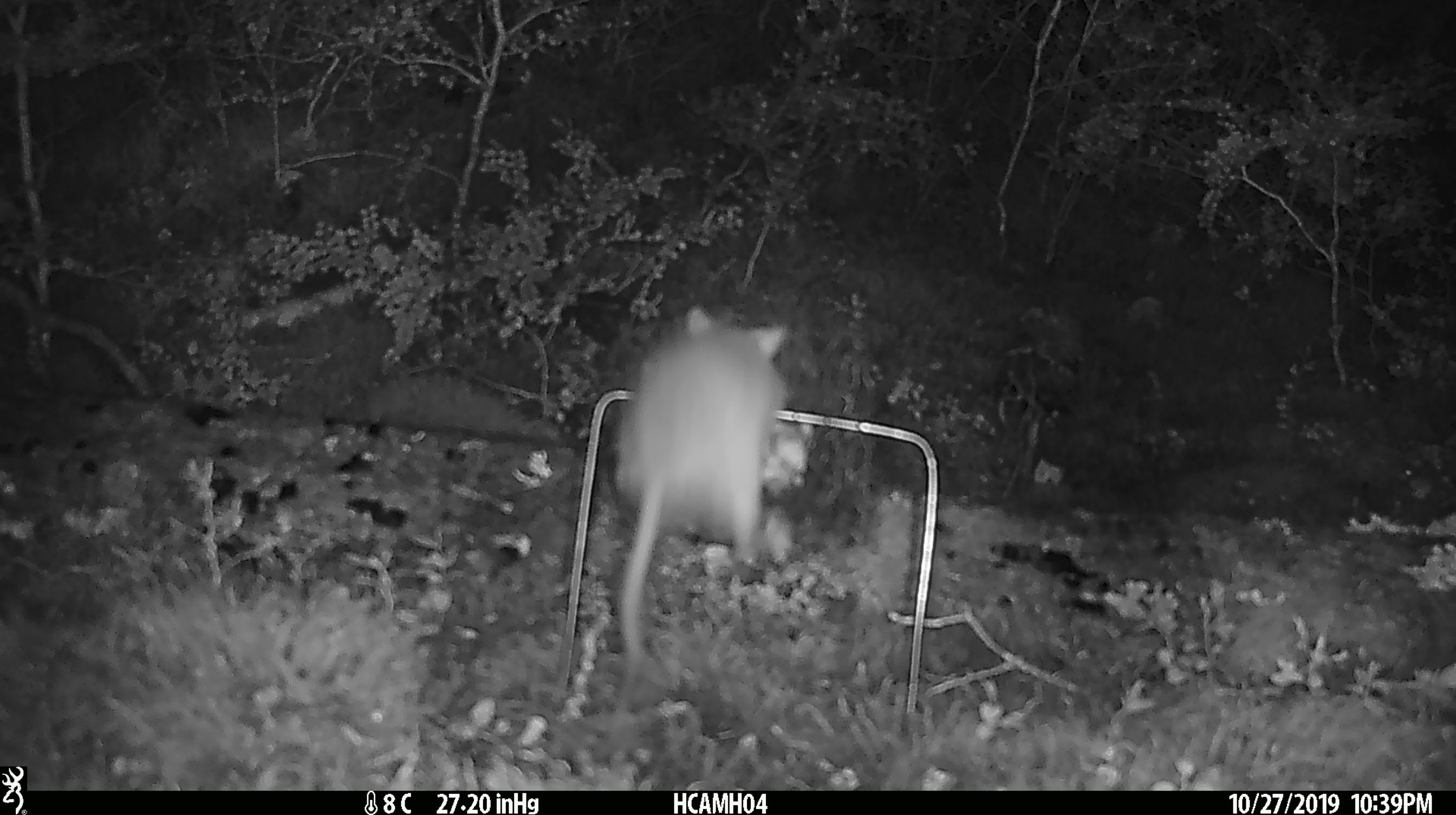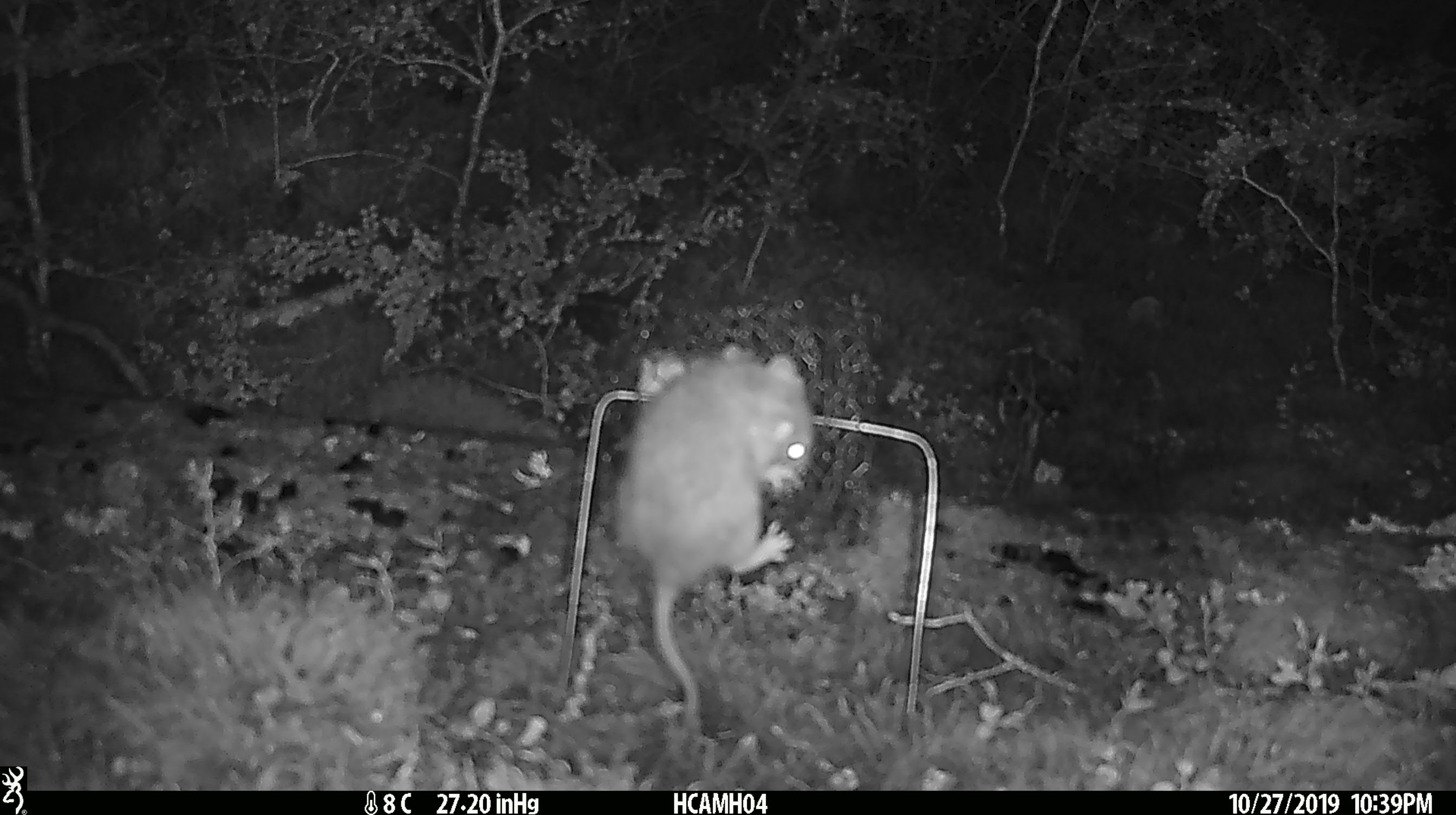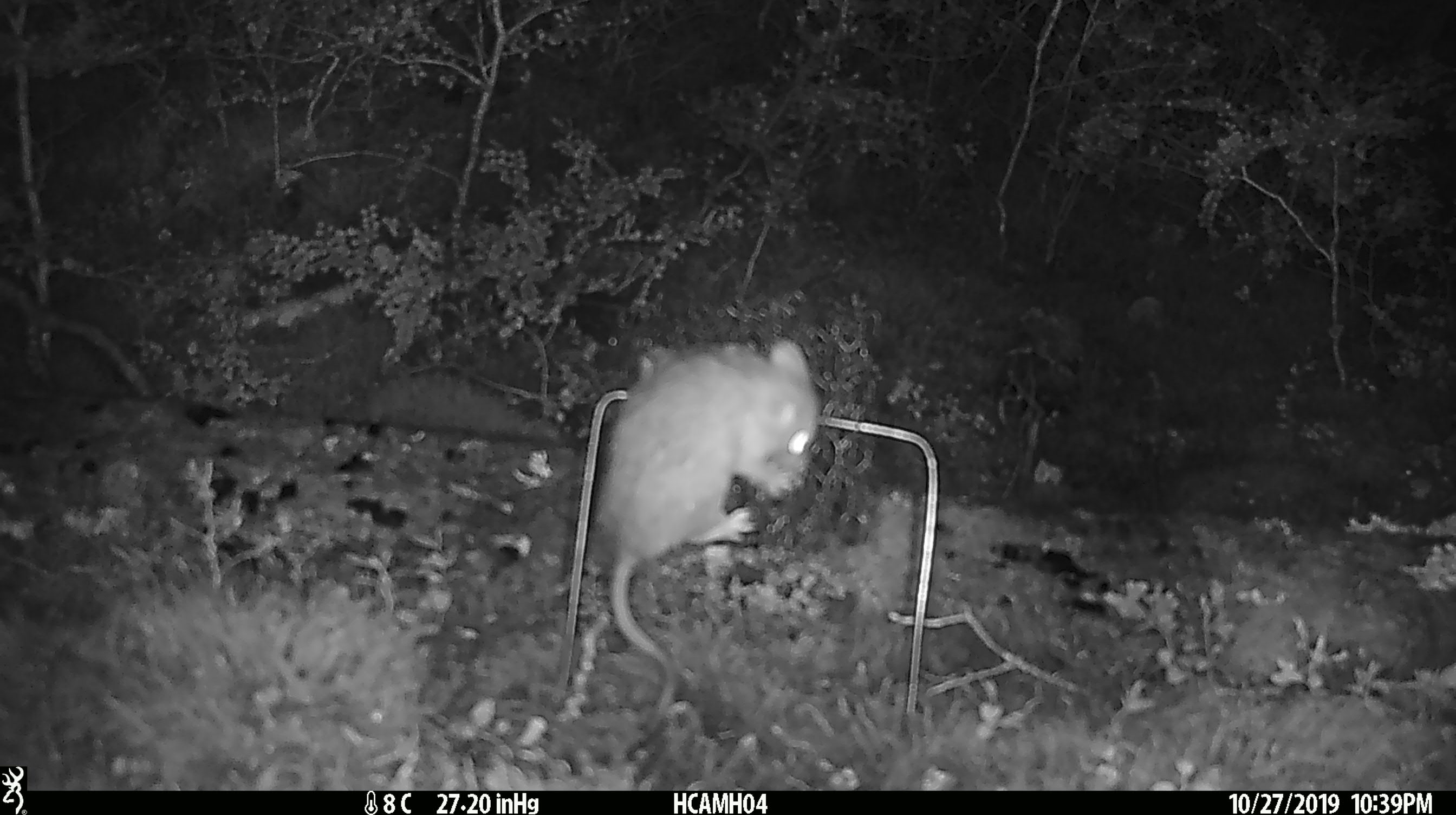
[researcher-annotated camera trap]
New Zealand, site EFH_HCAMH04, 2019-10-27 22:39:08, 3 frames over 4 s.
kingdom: Animalia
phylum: Chordata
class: Mammalia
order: Rodentia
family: Muridae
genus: Rattus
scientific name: Rattus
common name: rat